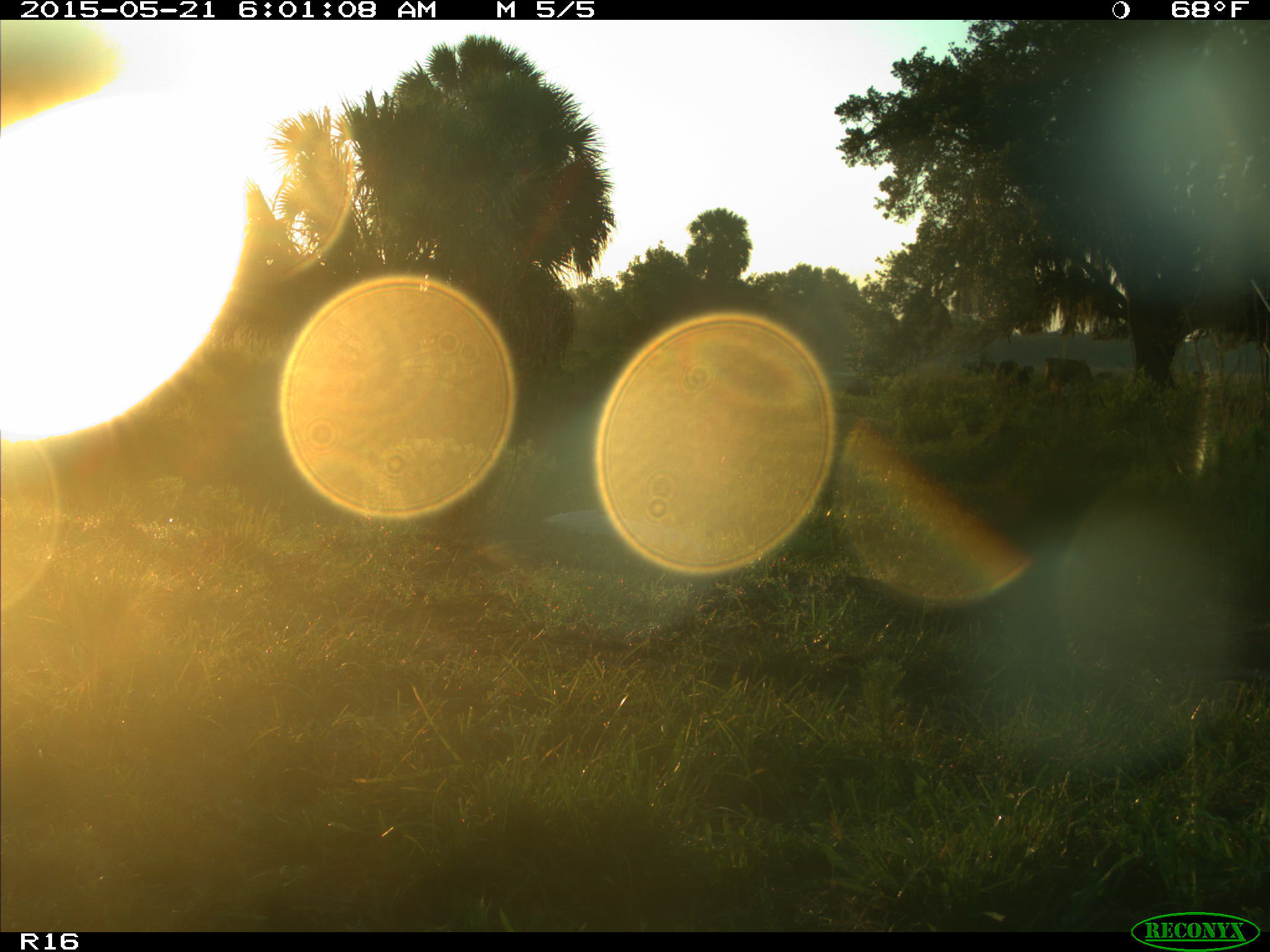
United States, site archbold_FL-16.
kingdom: Animalia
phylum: Chordata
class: Mammalia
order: Artiodactyla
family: Bovidae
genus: Bos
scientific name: Bos taurus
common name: domestic cow